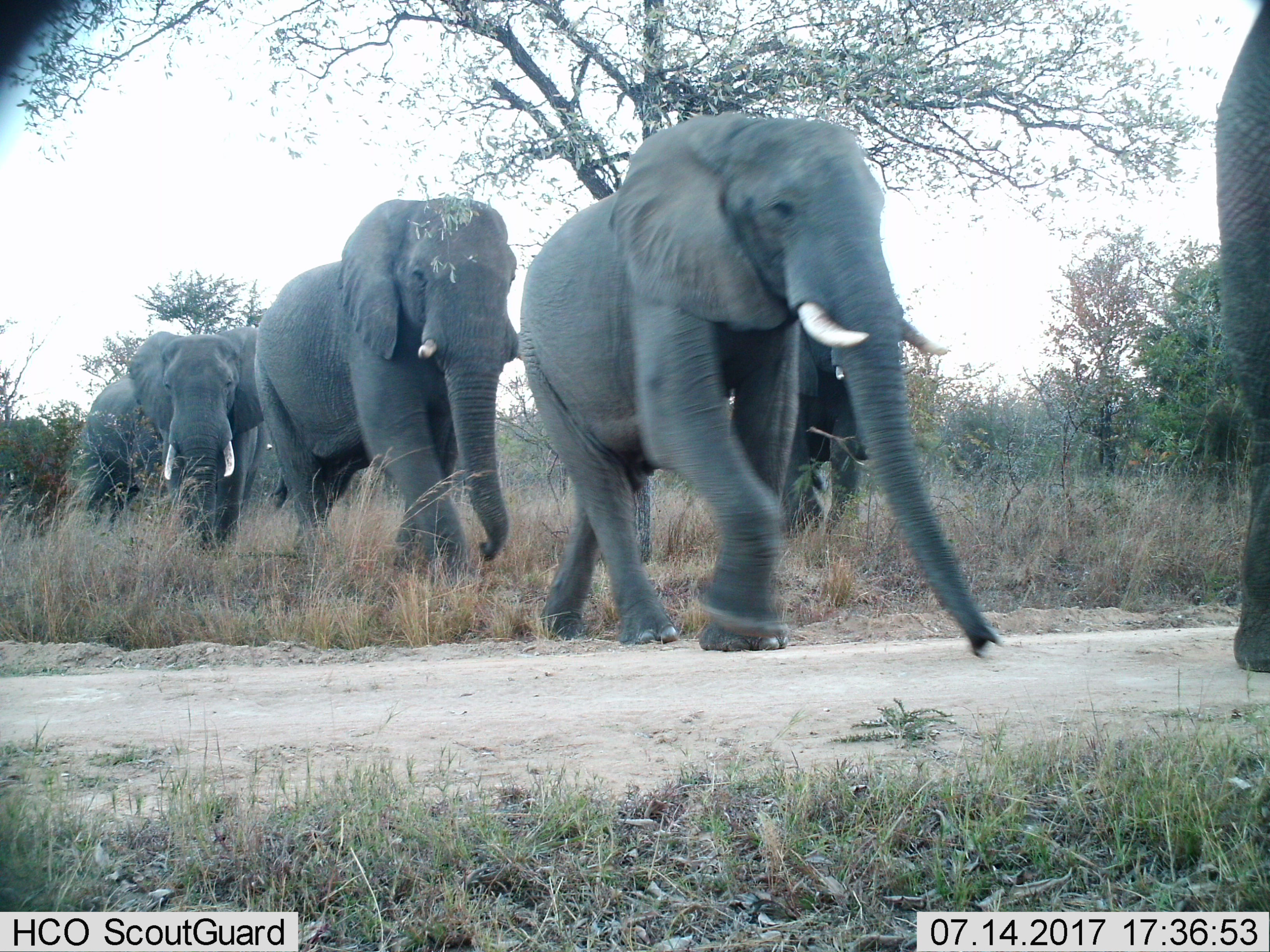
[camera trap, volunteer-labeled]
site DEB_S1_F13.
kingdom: Animalia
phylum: Chordata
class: Mammalia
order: Proboscidea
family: Elephantidae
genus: Loxodonta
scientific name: Loxodonta africana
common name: african bush elephant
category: elephant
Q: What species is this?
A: Elephant (african bush elephant) (Loxodonta africana).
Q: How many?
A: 5.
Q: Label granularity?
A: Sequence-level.